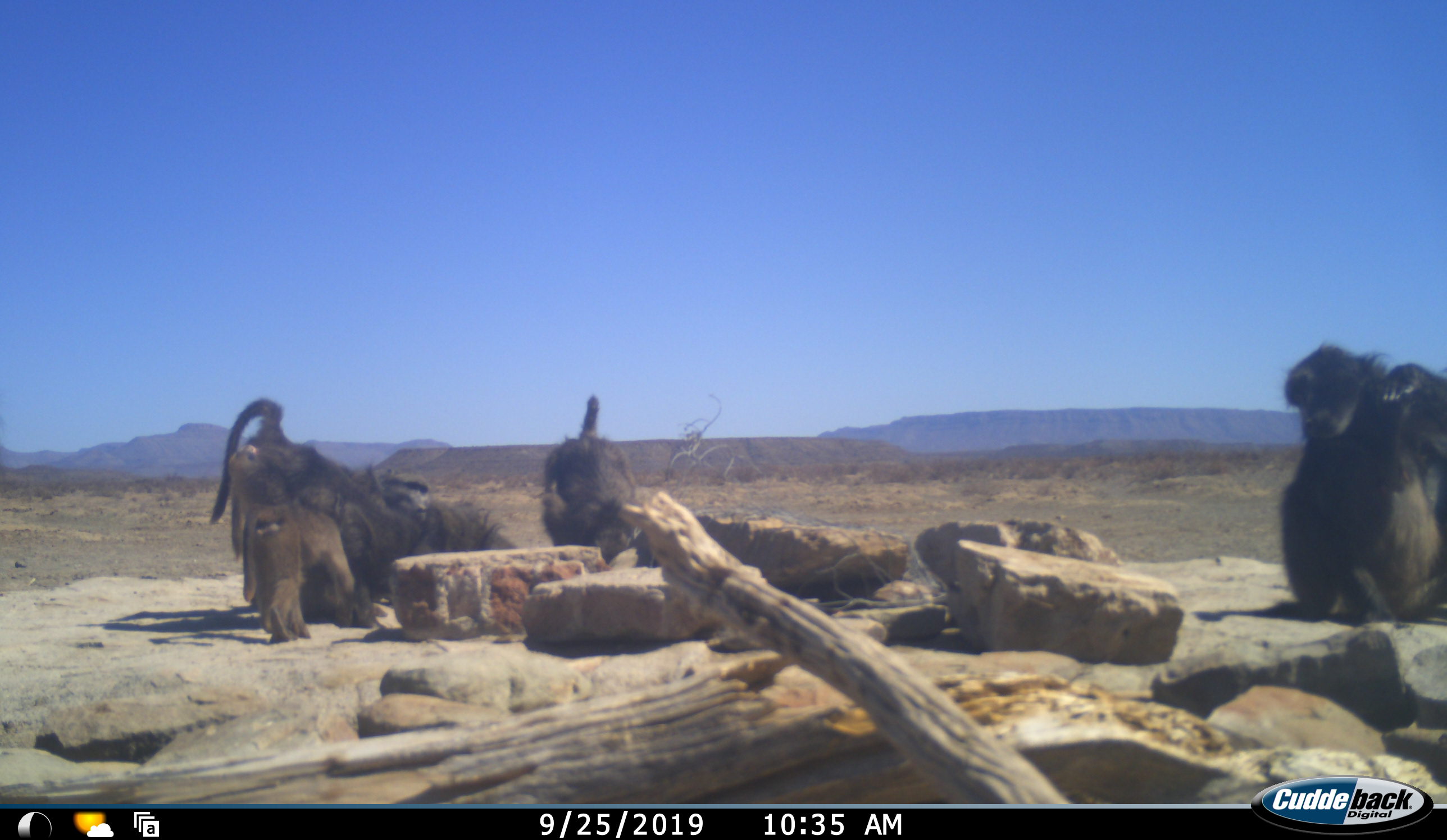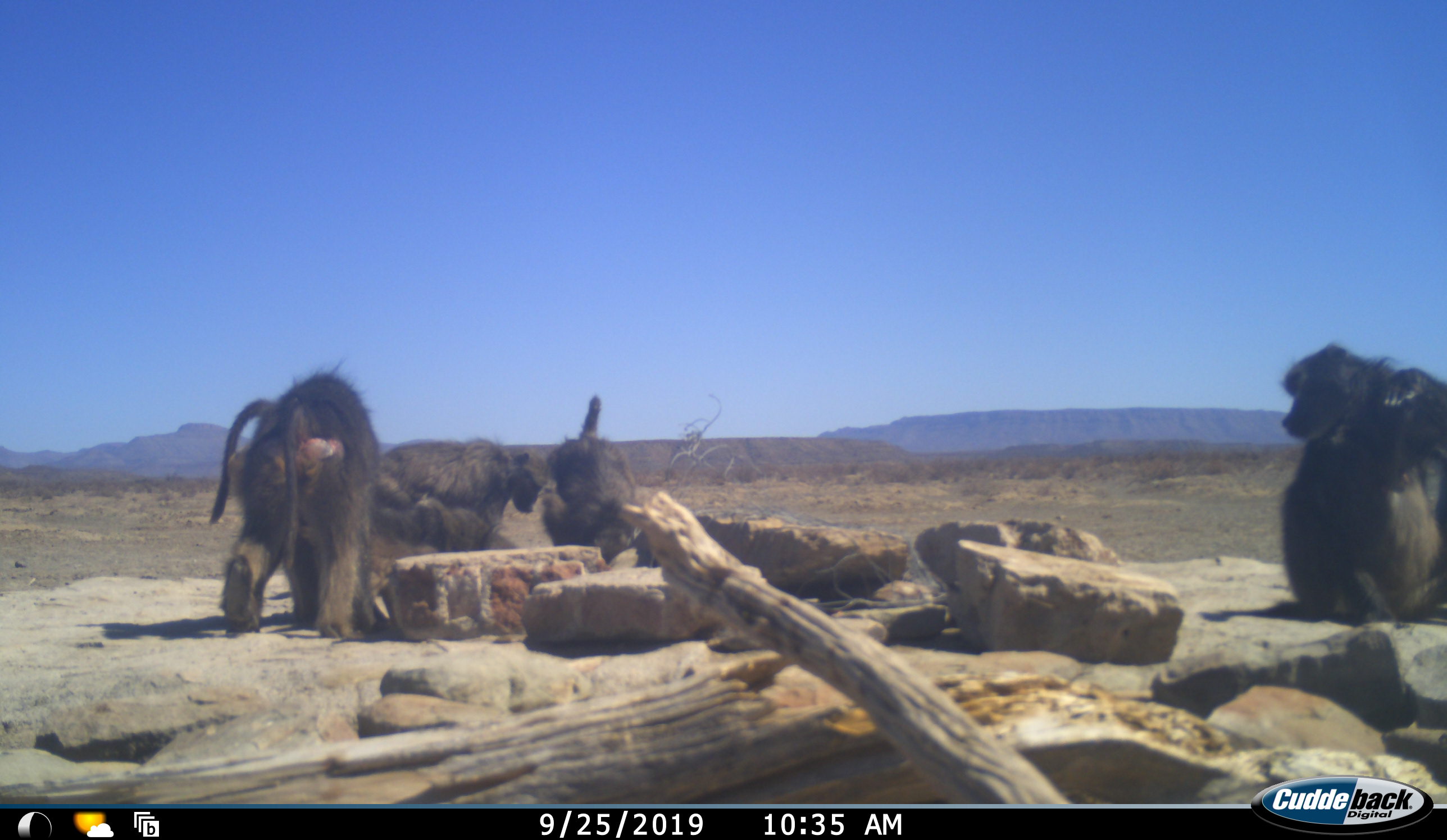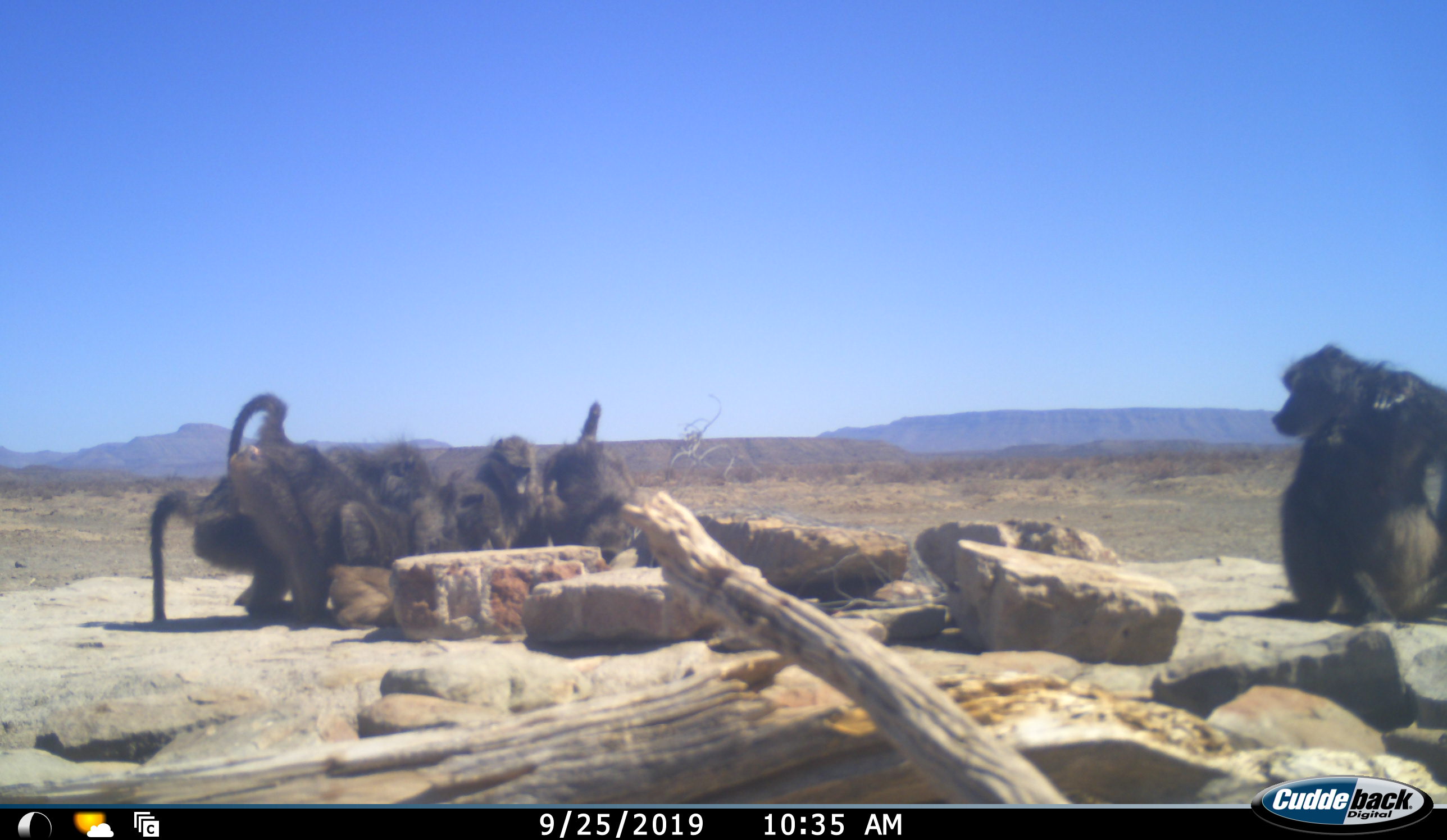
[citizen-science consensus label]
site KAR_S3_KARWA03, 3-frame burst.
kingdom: Animalia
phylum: Chordata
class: Mammalia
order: Primates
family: Cercopithecidae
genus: Papio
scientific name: Papio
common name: baboon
Baboon (Papio), count 6. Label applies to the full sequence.